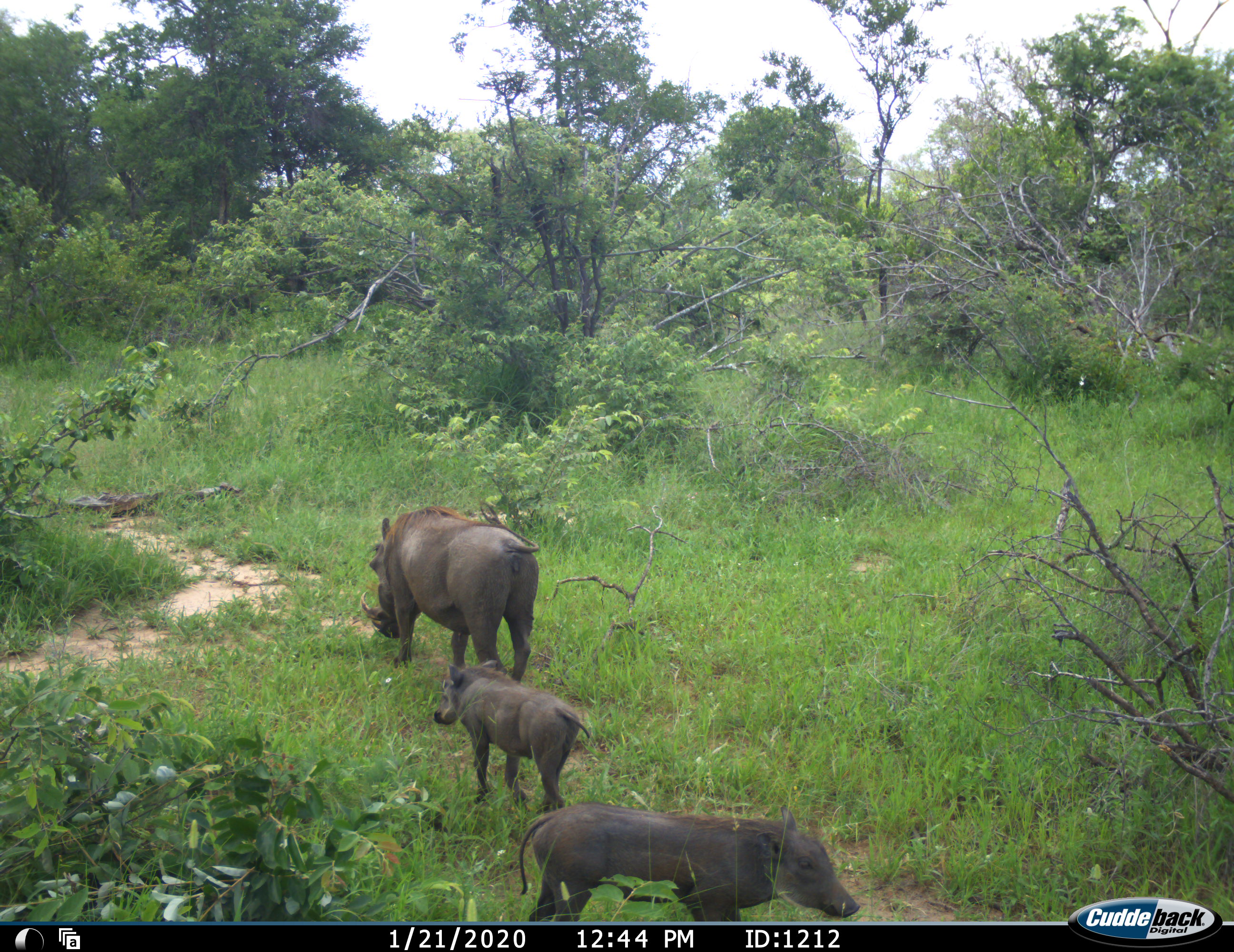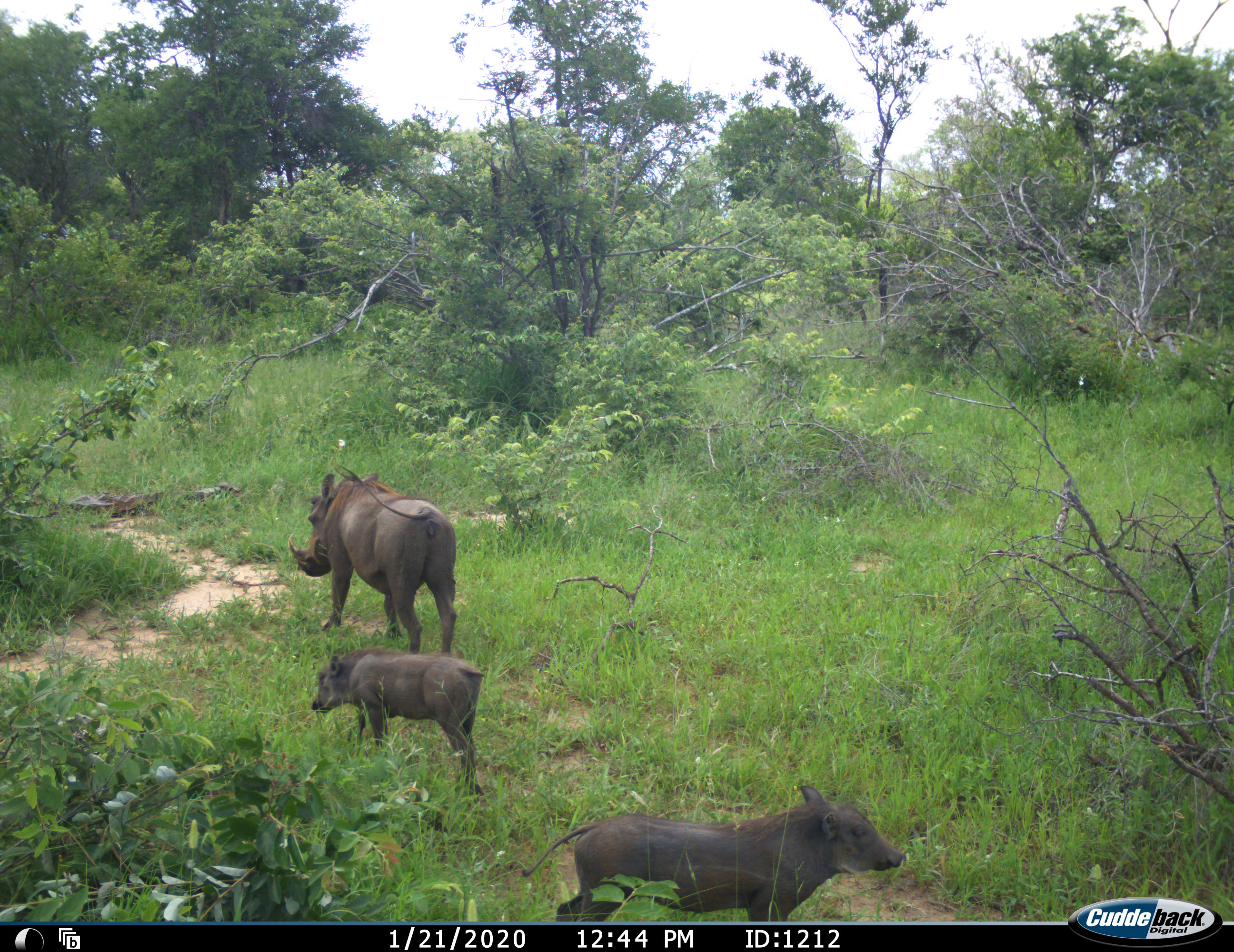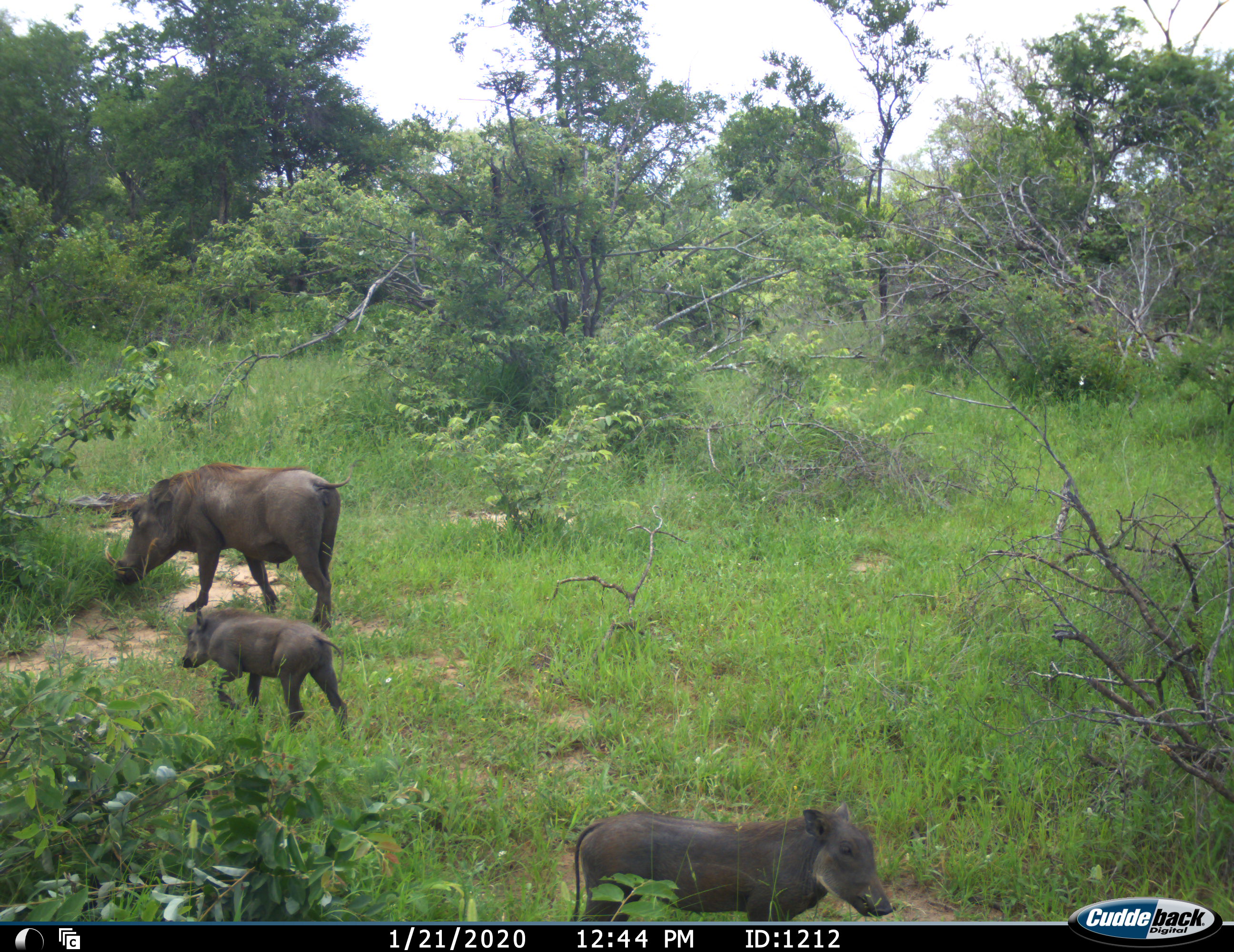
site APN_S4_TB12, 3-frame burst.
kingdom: Animalia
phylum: Chordata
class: Mammalia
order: Artiodactyla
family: Suidae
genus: Phacochoerus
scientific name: Phacochoerus africanus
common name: warthog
Warthog (Phacochoerus africanus), count 3. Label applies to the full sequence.